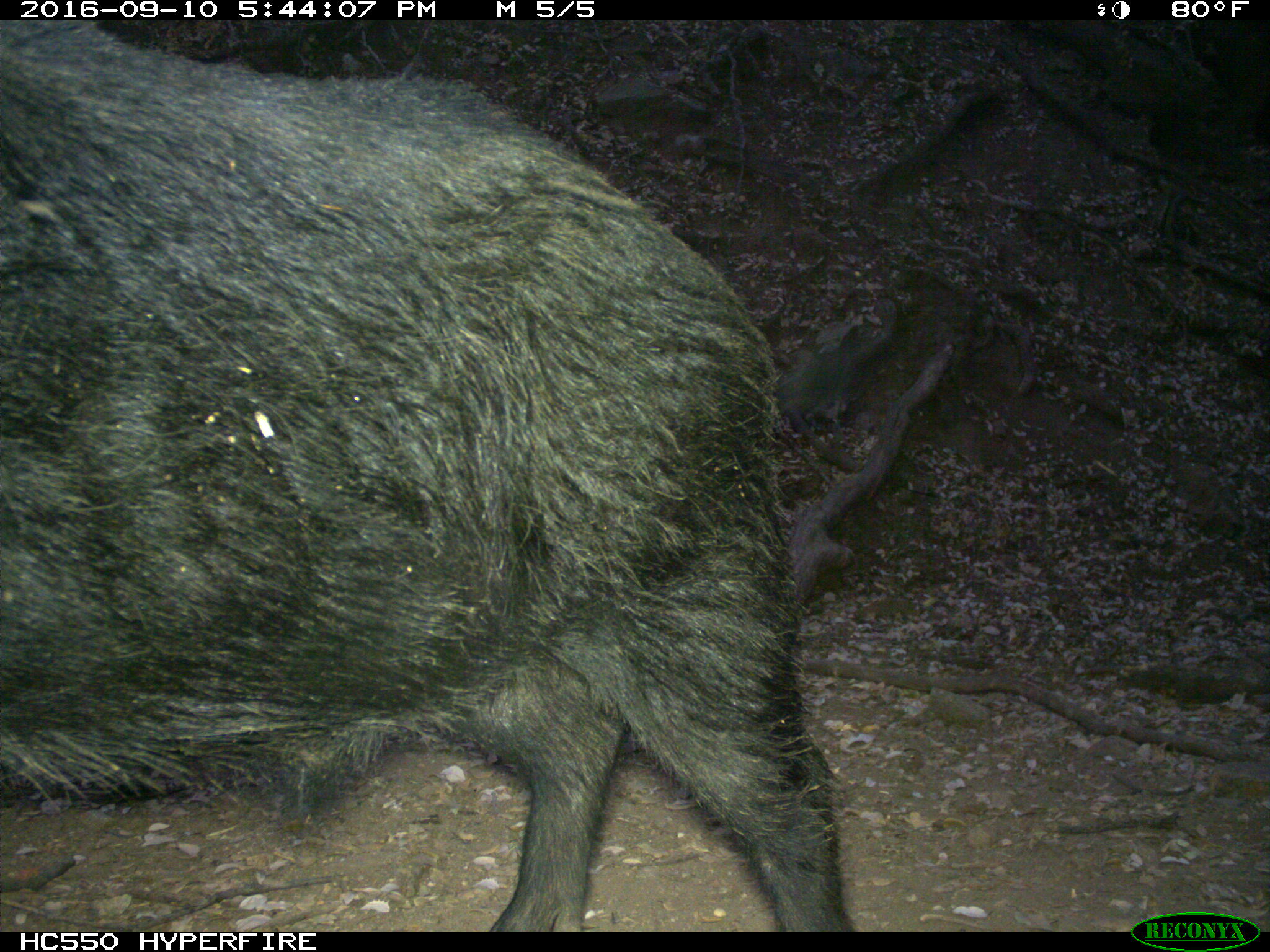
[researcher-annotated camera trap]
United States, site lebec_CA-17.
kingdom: Animalia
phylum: Chordata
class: Mammalia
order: Artiodactyla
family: Suidae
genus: Sus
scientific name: Sus scrofa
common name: wild boar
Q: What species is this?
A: Sus scrofa (wild boar).